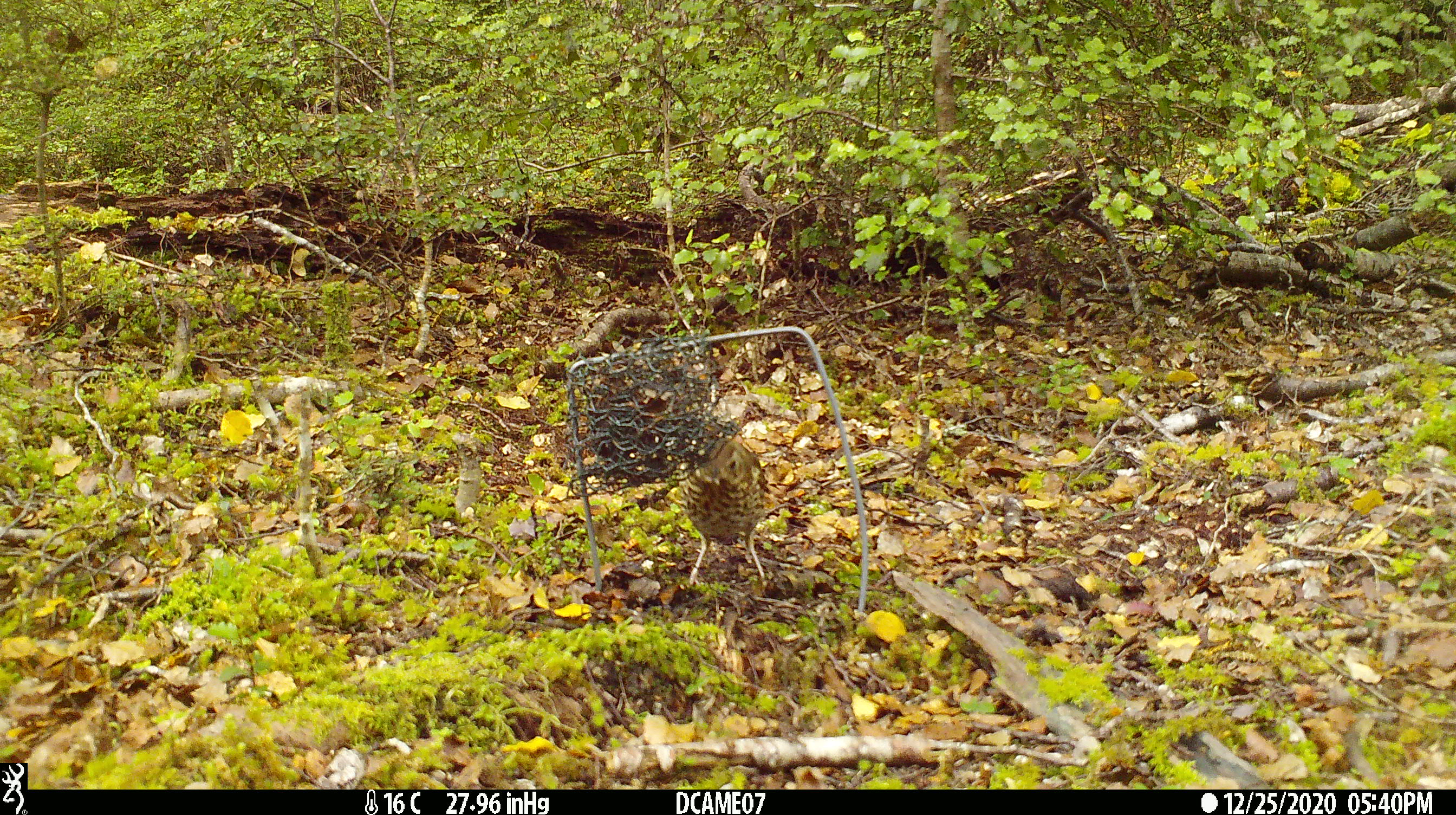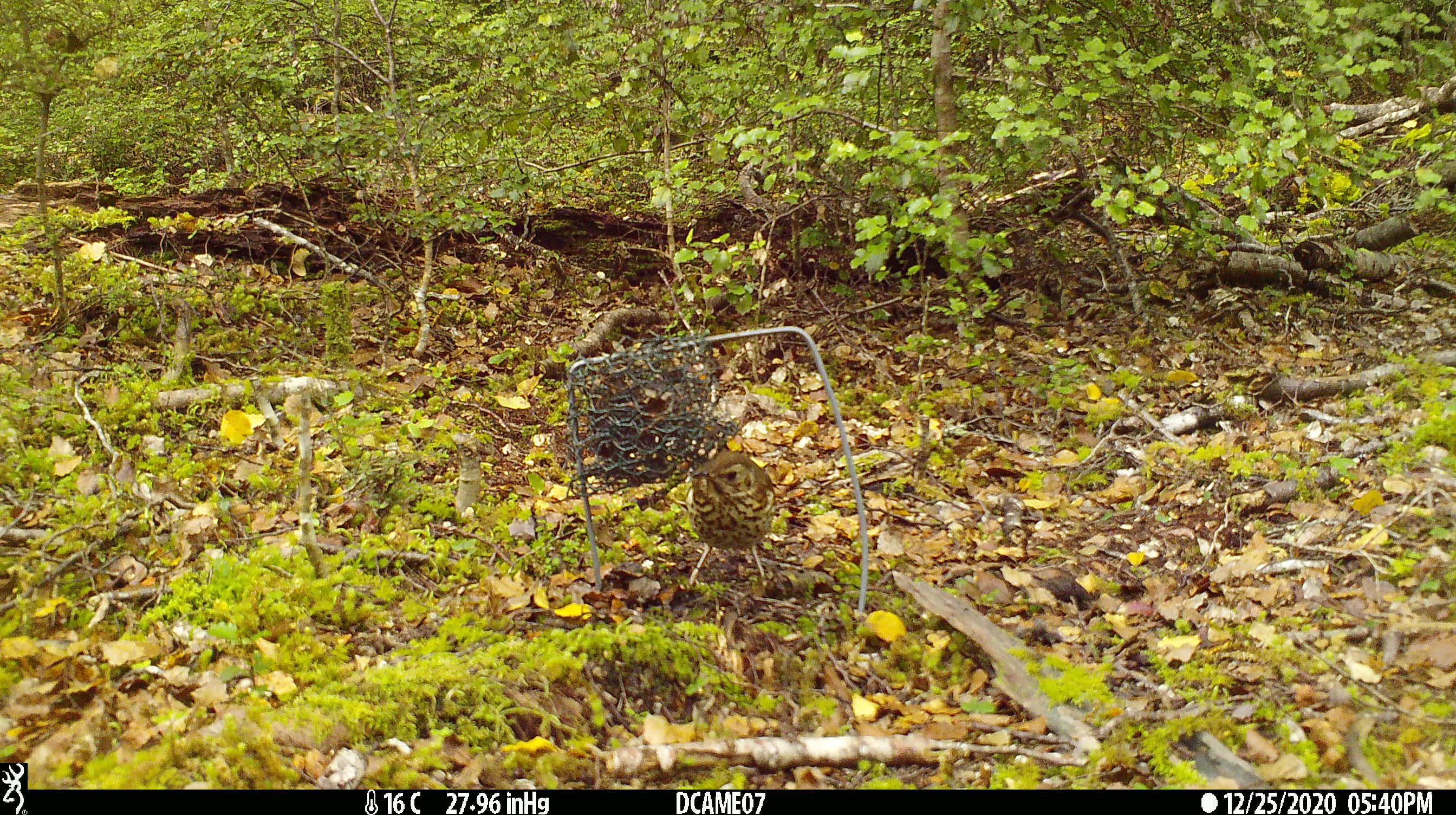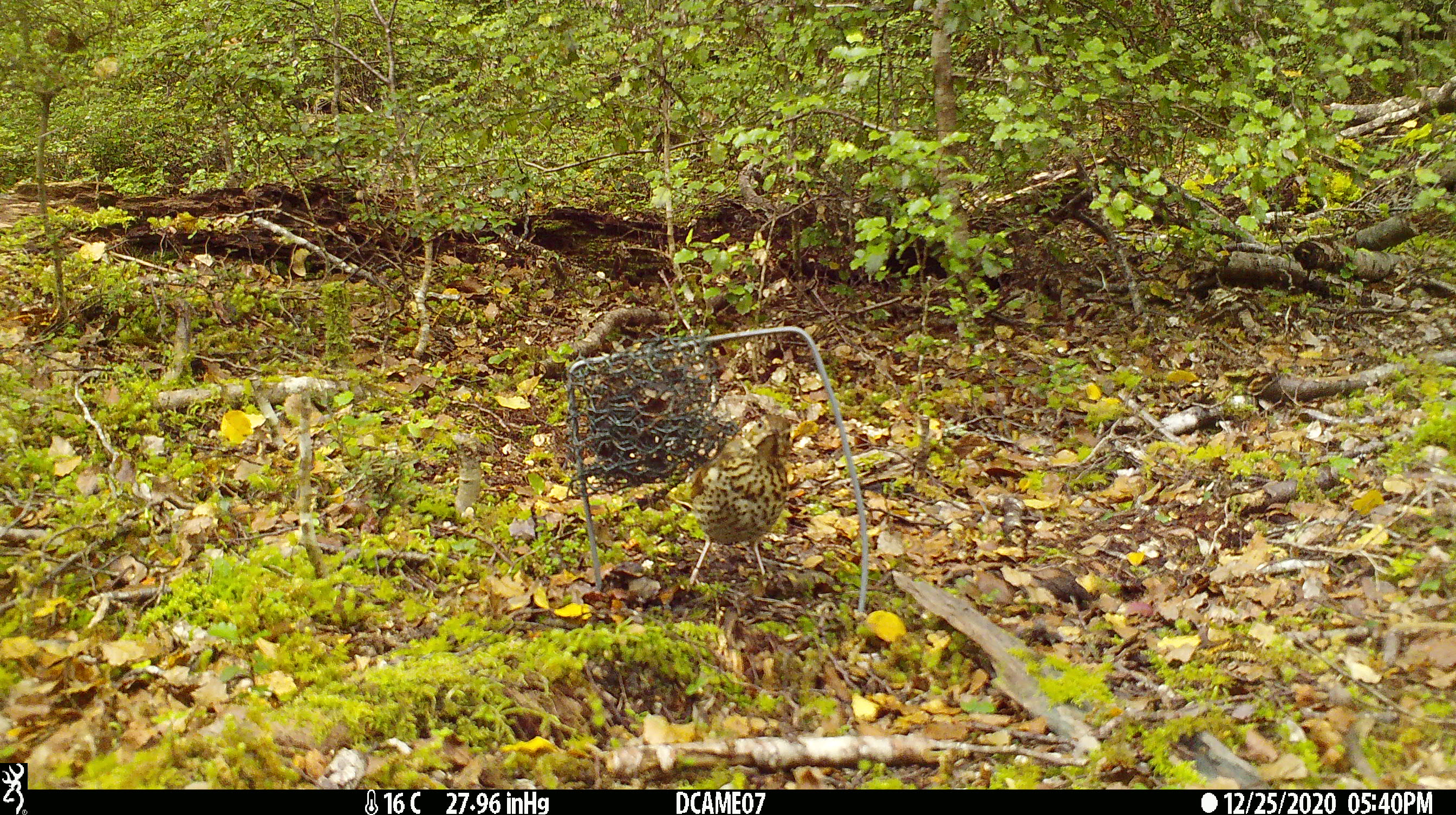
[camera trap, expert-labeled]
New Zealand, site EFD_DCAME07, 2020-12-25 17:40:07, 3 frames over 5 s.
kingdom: Animalia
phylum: Chordata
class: Aves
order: Passeriformes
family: Turdidae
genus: Turdus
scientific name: Turdus philomelos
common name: song thrush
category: thrush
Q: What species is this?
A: Thrush (song thrush) (Turdus philomelos).